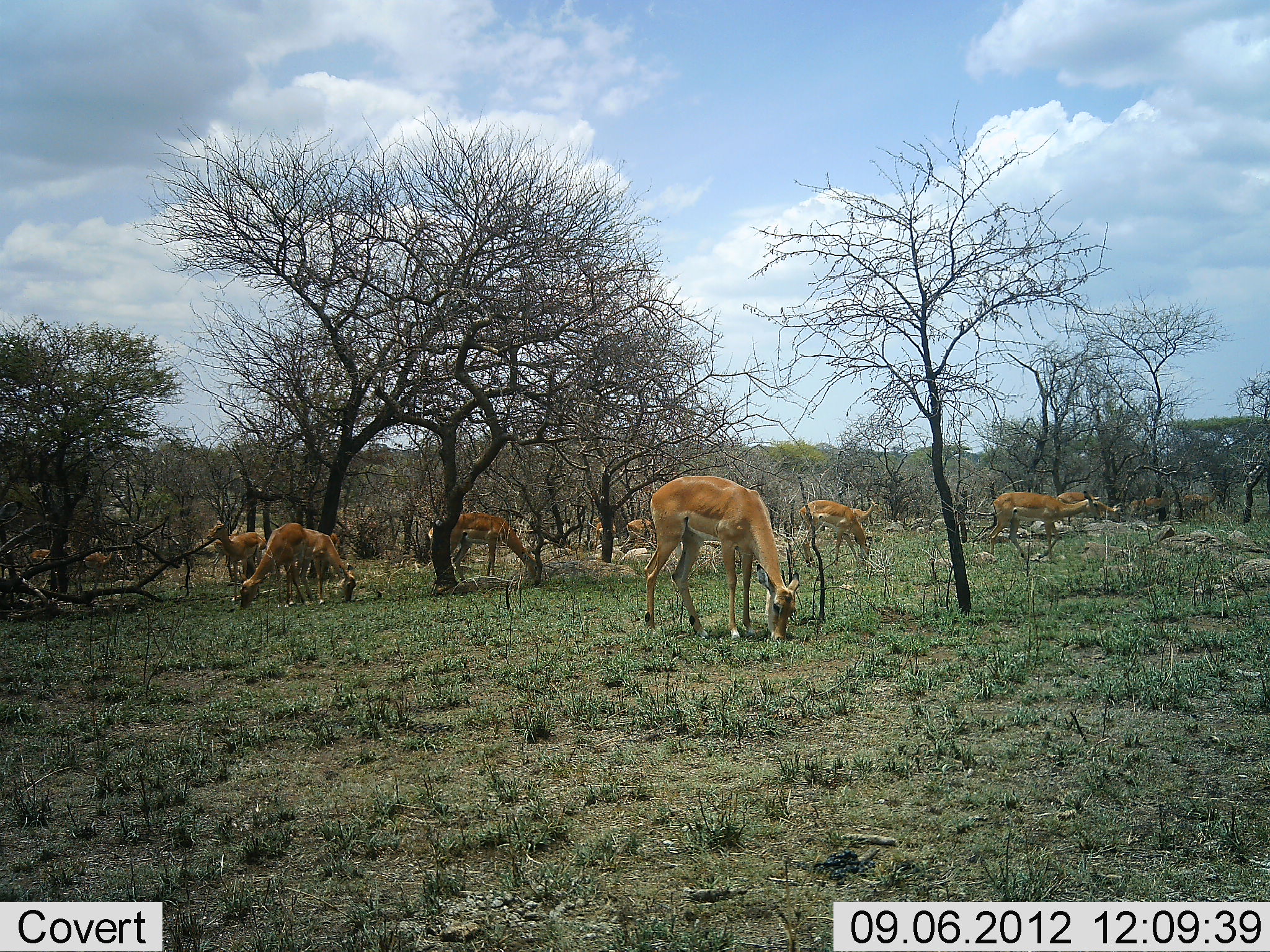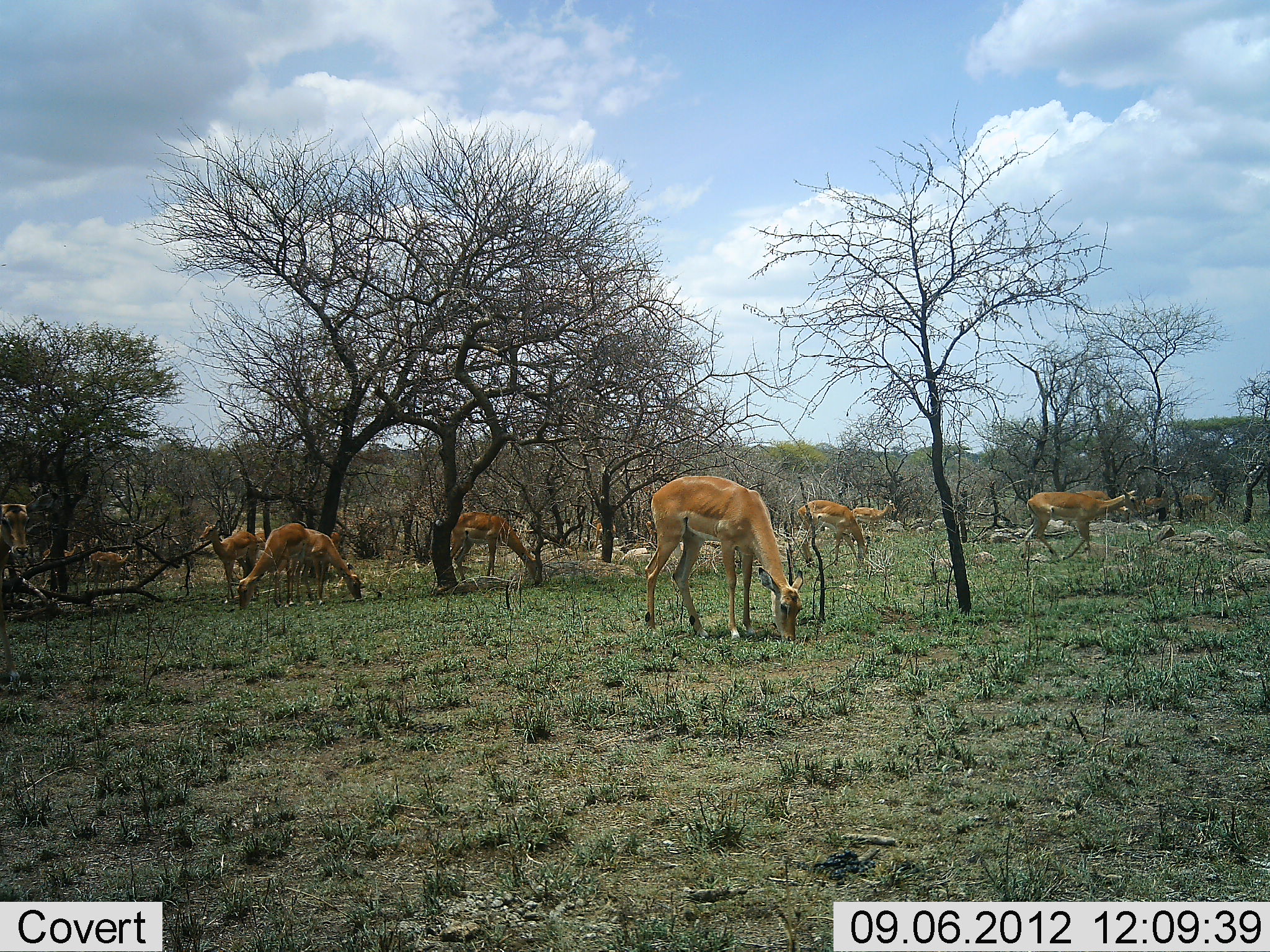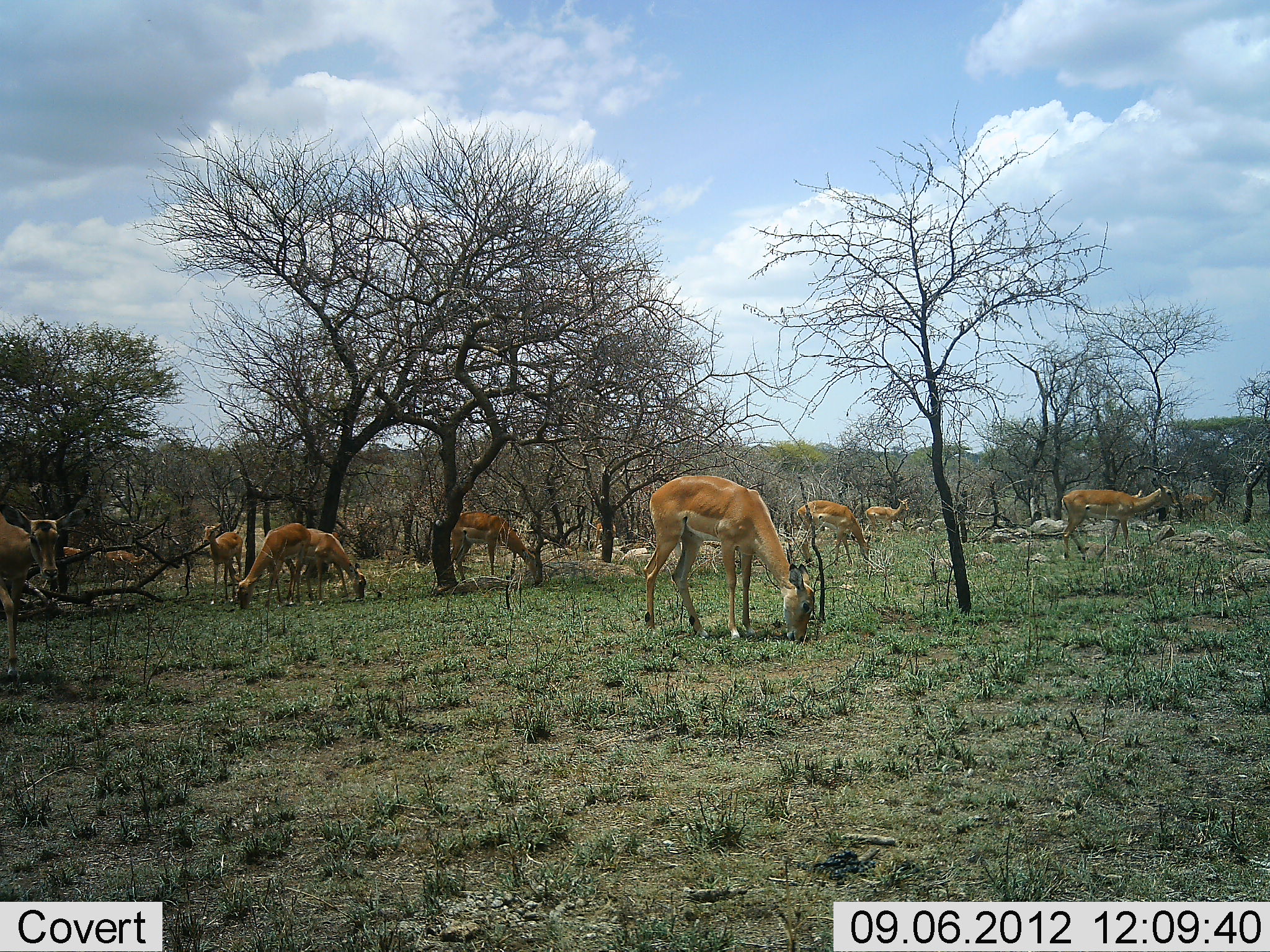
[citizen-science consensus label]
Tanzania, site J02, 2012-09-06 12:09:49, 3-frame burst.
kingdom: Animalia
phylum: Chordata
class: Mammalia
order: Artiodactyla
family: Bovidae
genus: Aepyceros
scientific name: Aepyceros melampus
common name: impala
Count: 11-50.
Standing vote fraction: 30%.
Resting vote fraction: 0%.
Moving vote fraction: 70%.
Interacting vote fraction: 0%.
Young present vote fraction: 0%.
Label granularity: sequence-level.